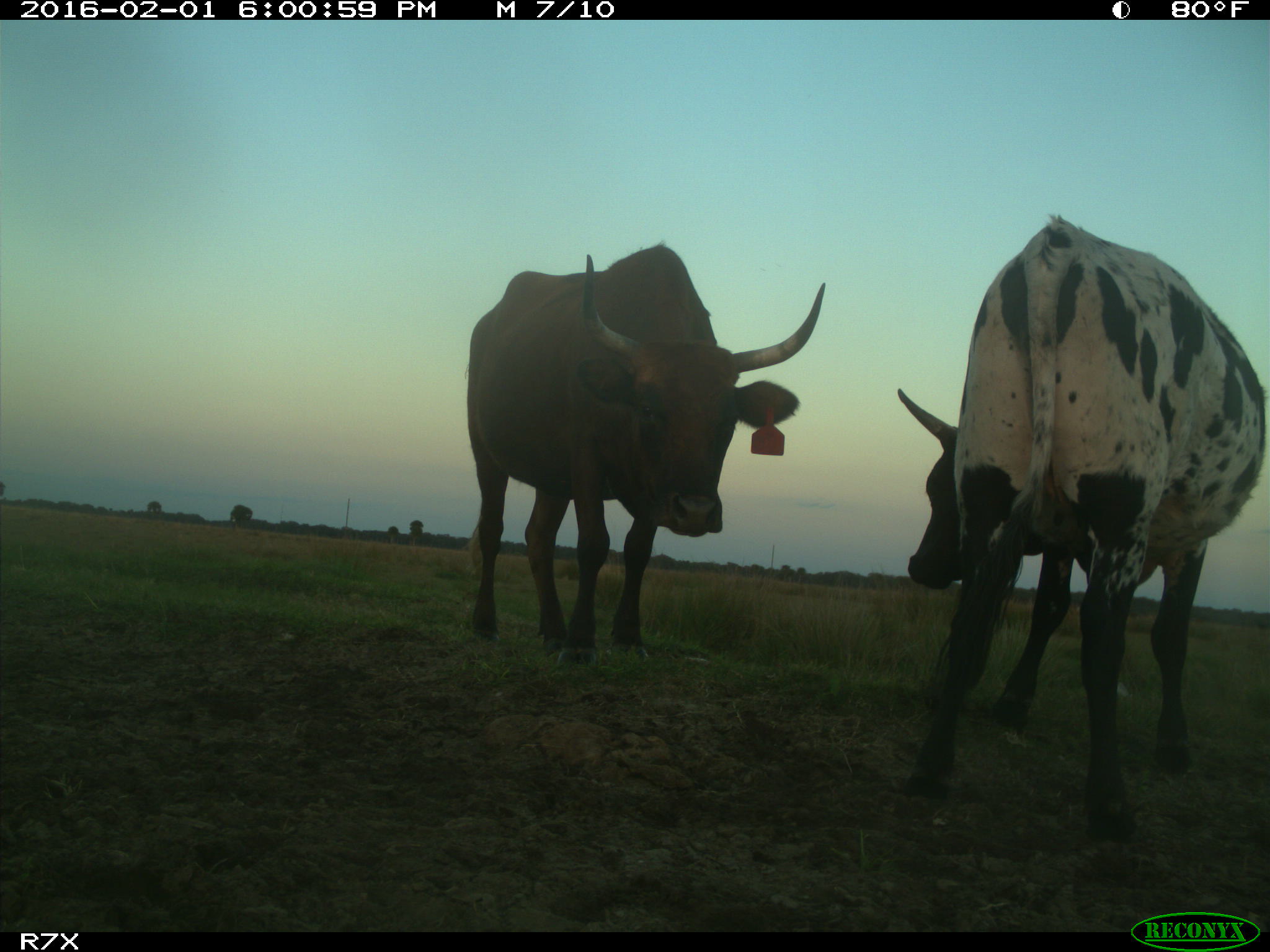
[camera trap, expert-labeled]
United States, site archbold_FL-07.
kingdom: Animalia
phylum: Chordata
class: Mammalia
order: Artiodactyla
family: Bovidae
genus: Bos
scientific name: Bos taurus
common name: domestic cow